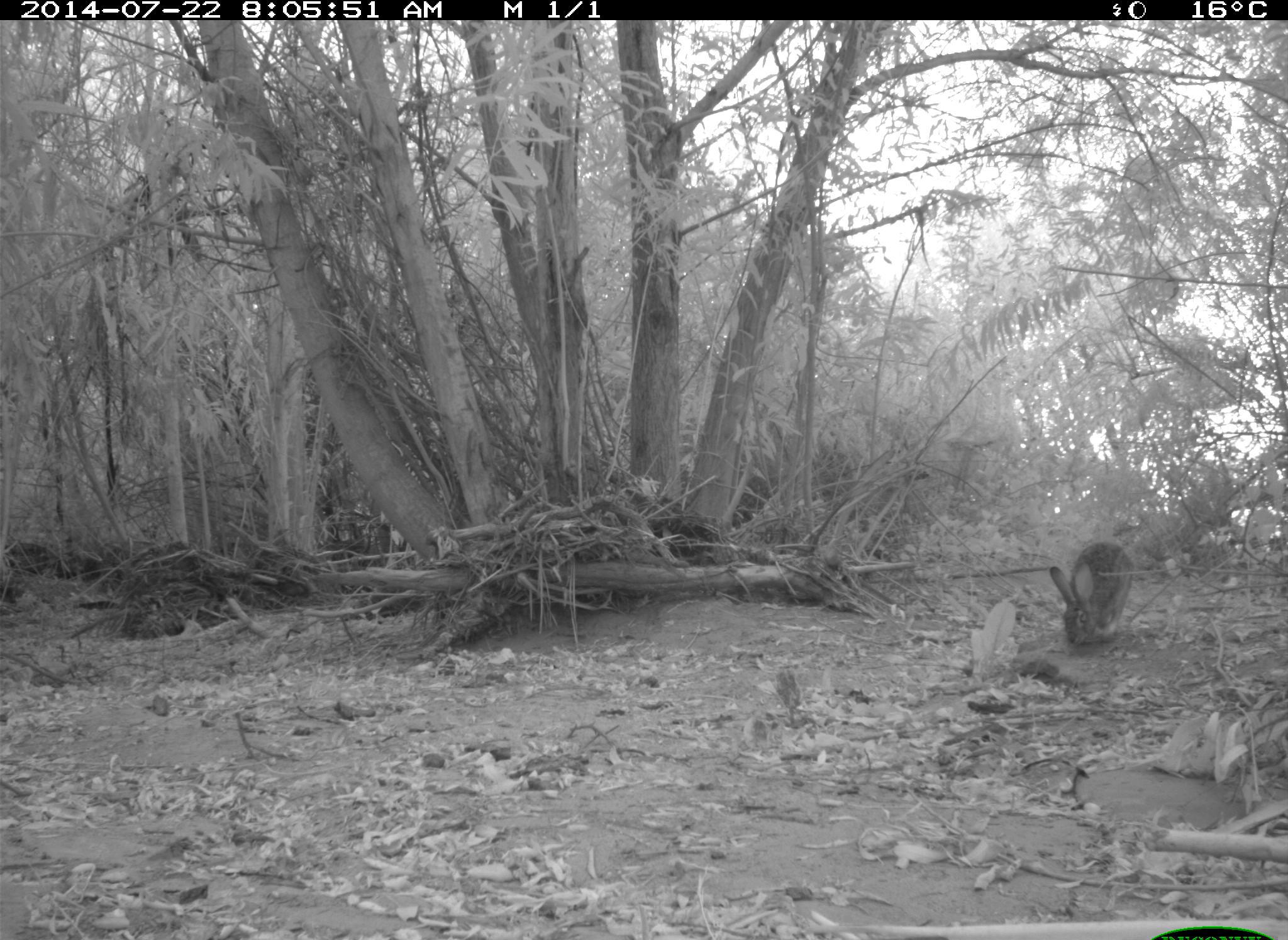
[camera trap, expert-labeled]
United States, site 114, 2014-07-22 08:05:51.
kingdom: Animalia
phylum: Chordata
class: Mammalia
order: Lagomorpha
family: Leporidae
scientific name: Leporidae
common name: rabbits and hares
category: rabbit